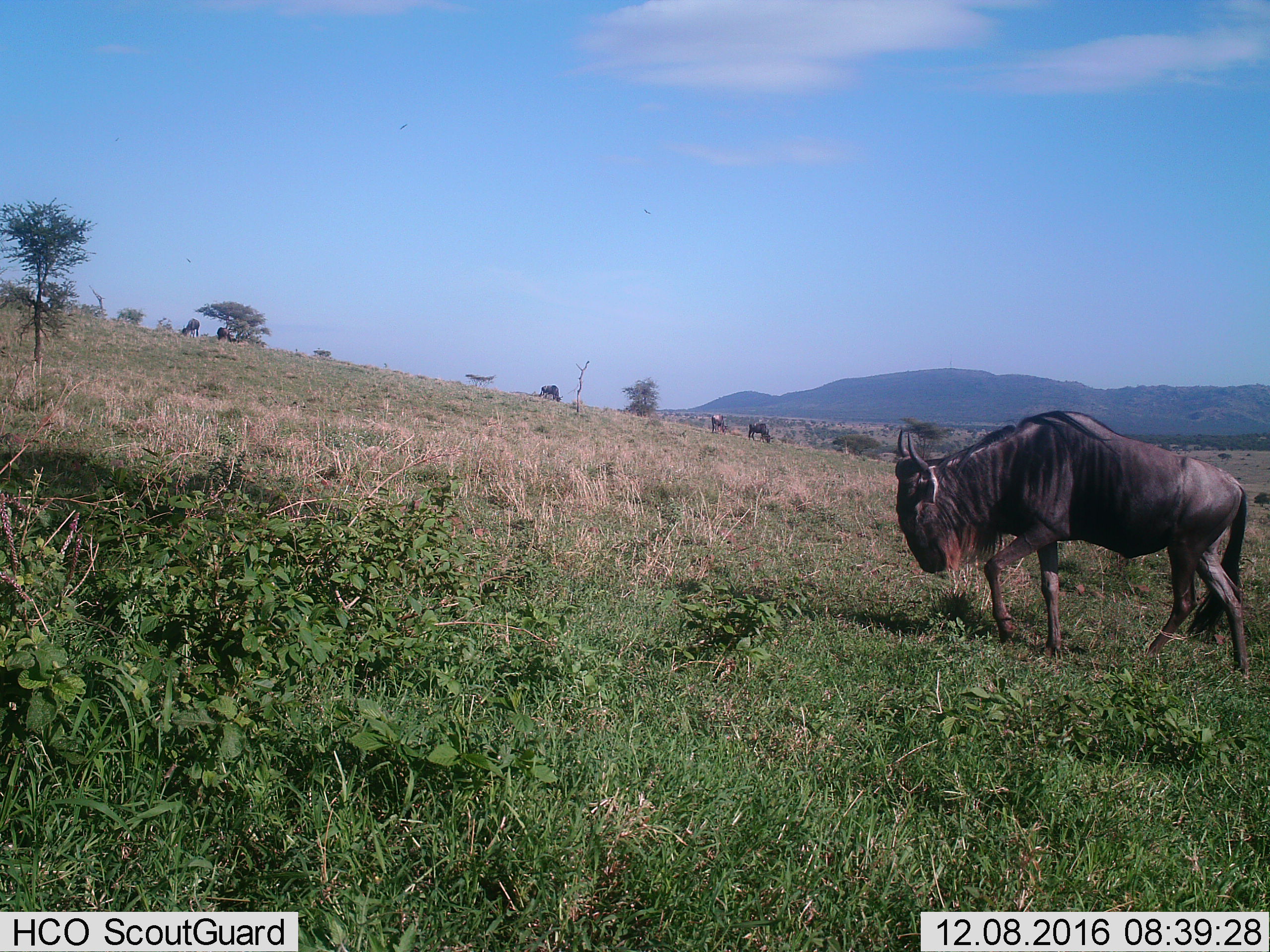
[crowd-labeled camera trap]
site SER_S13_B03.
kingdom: Animalia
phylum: Chordata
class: Mammalia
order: Artiodactyla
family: Bovidae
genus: Connochaetes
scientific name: Connochaetes taurinus taurinus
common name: blue wildebeest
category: wildebeestblue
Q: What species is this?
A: Wildebeestblue (blue wildebeest) (Connochaetes taurinus taurinus).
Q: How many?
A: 6.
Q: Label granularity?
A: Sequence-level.